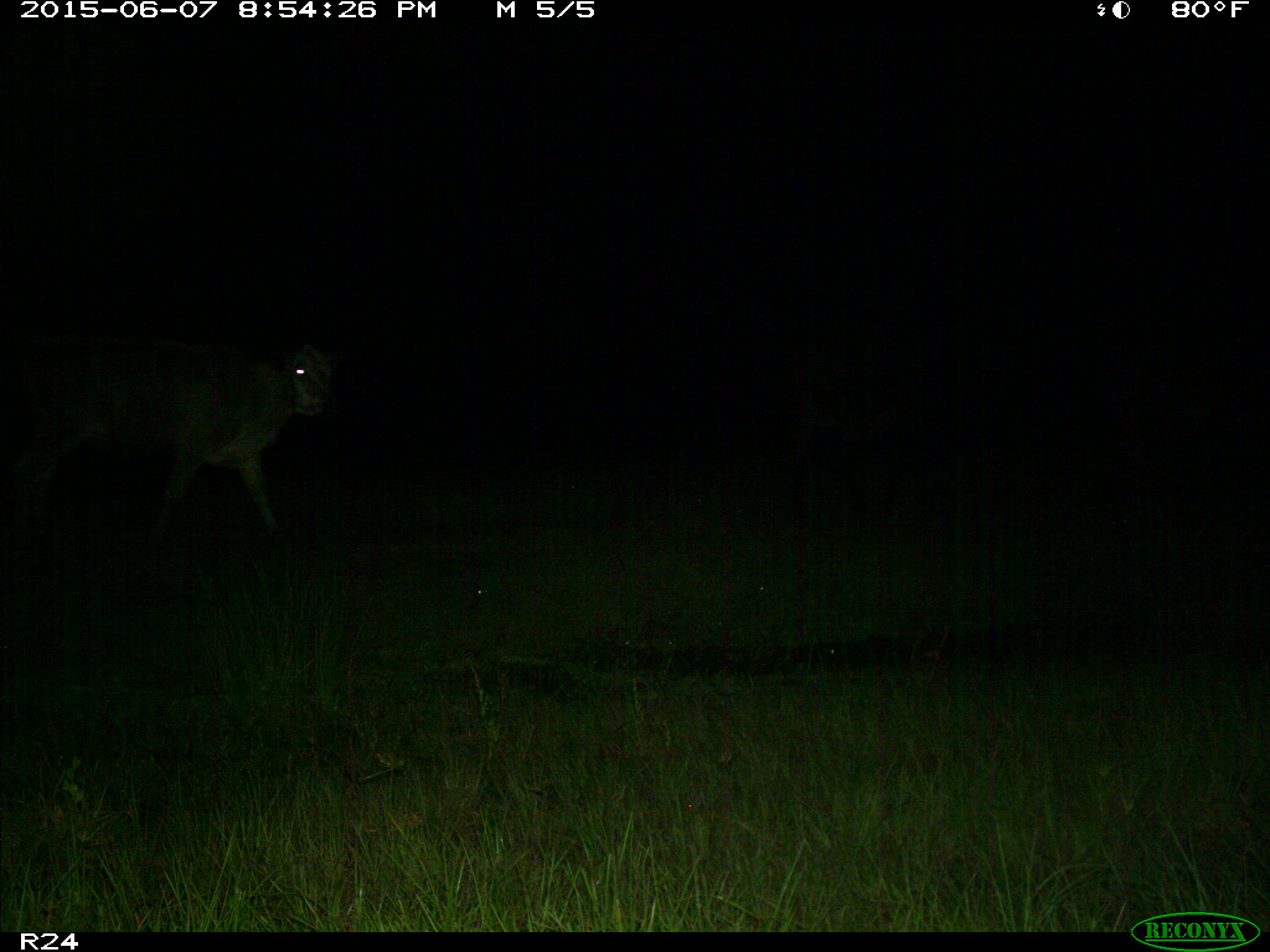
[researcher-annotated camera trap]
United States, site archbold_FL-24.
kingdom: Animalia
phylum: Chordata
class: Mammalia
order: Artiodactyla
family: Bovidae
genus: Bos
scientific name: Bos taurus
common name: domestic cow